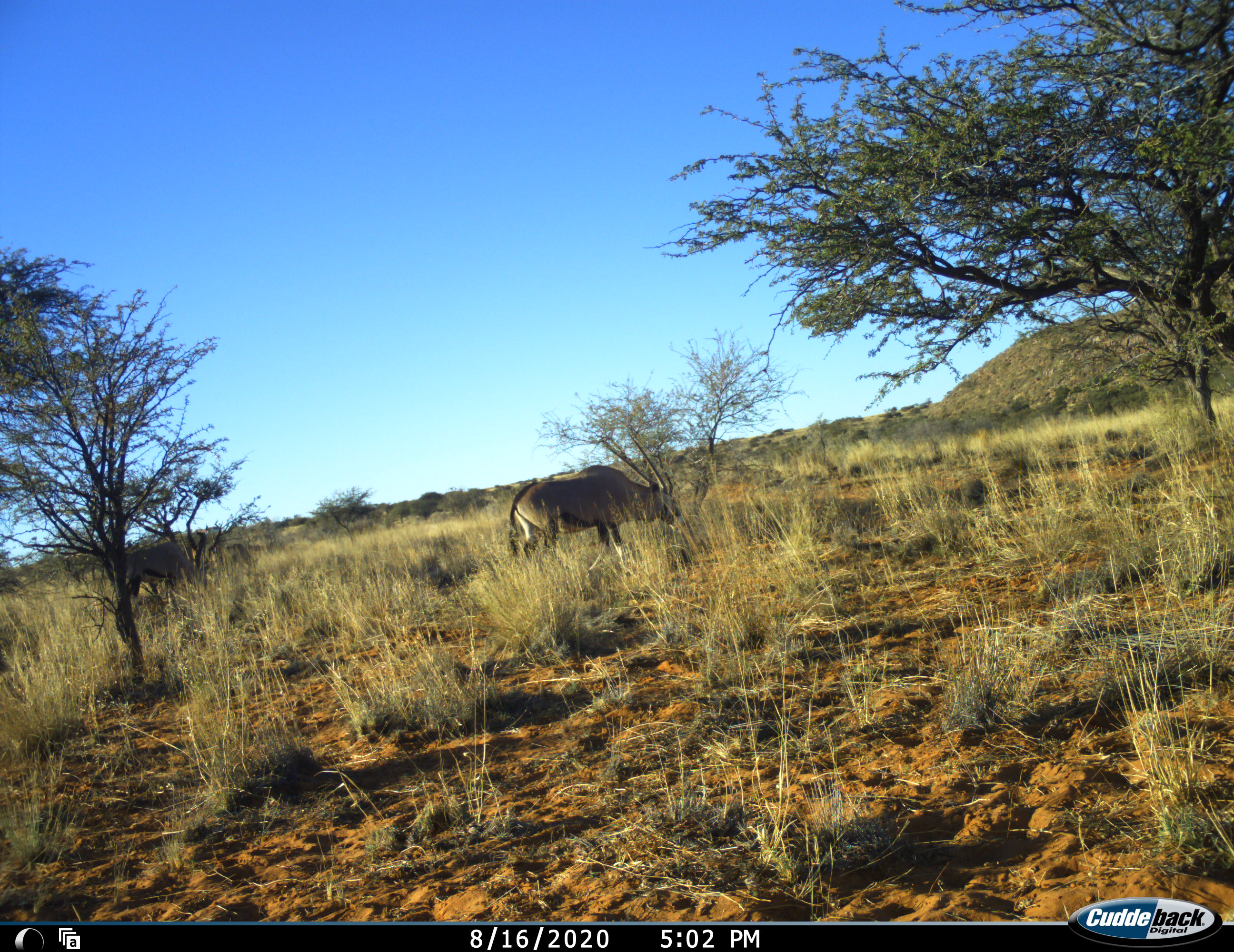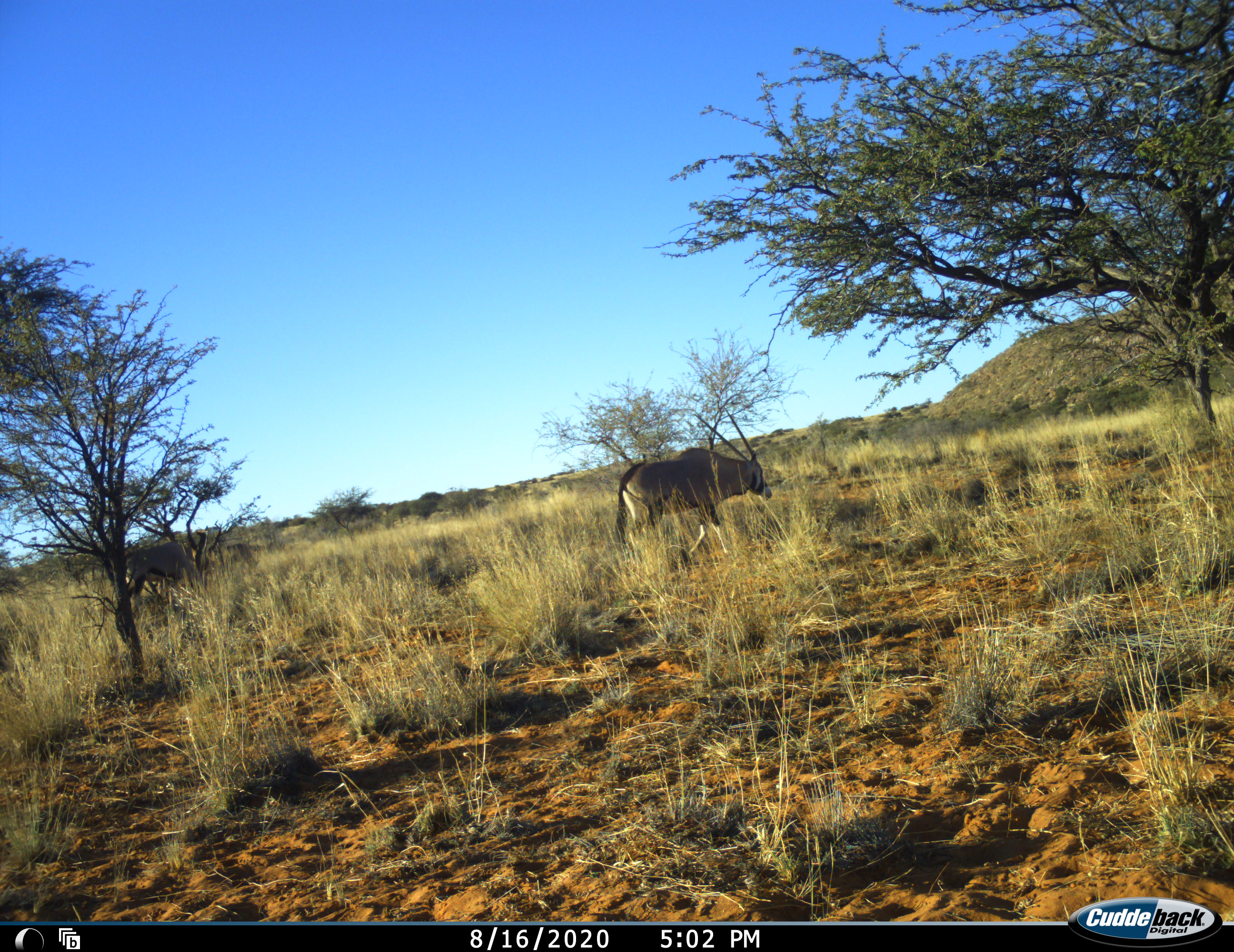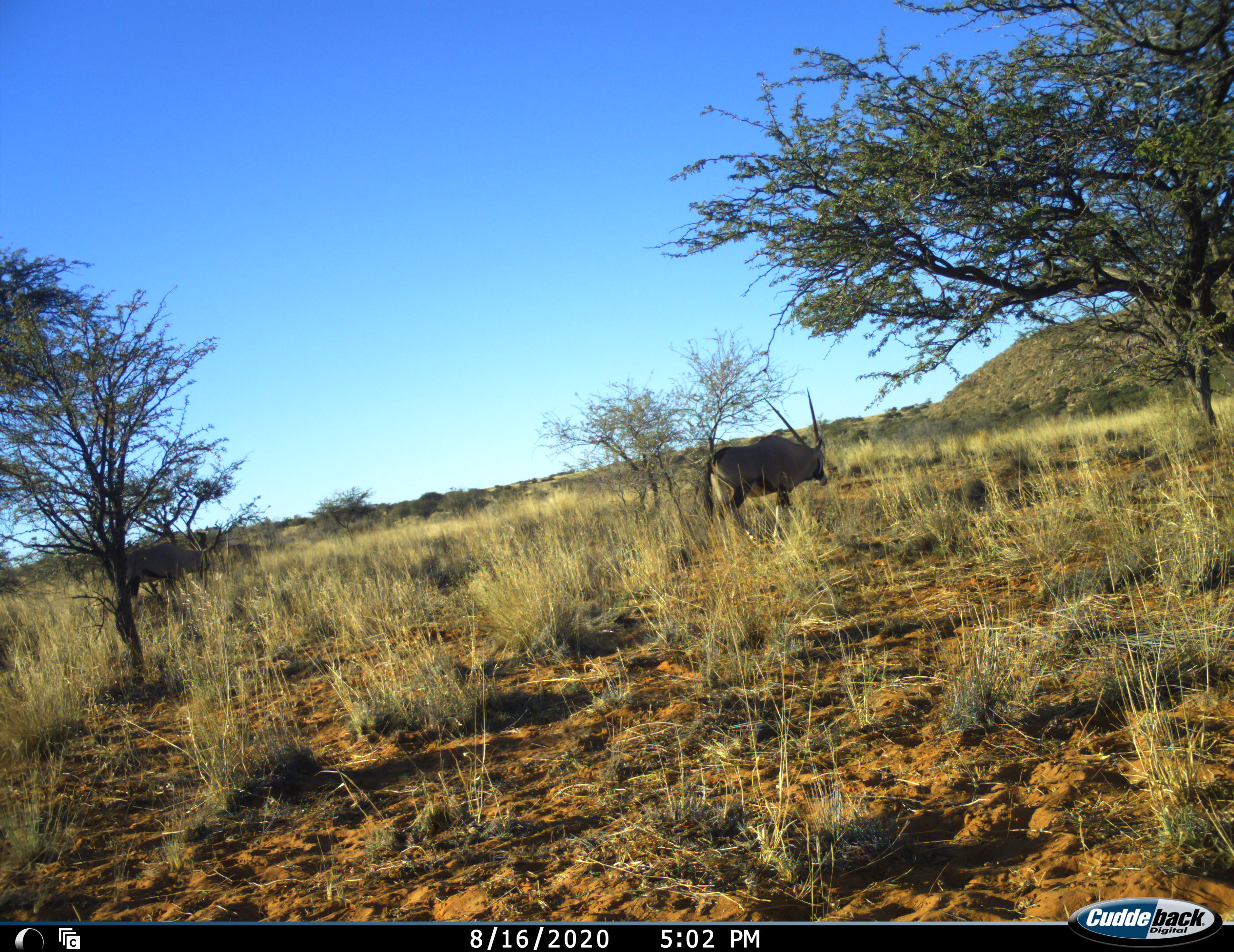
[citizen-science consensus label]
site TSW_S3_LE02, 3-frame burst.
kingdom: Animalia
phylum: Chordata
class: Mammalia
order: Artiodactyla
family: Bovidae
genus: Oryx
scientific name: Oryx gazella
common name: gemsbok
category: oryx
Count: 1.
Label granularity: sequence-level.